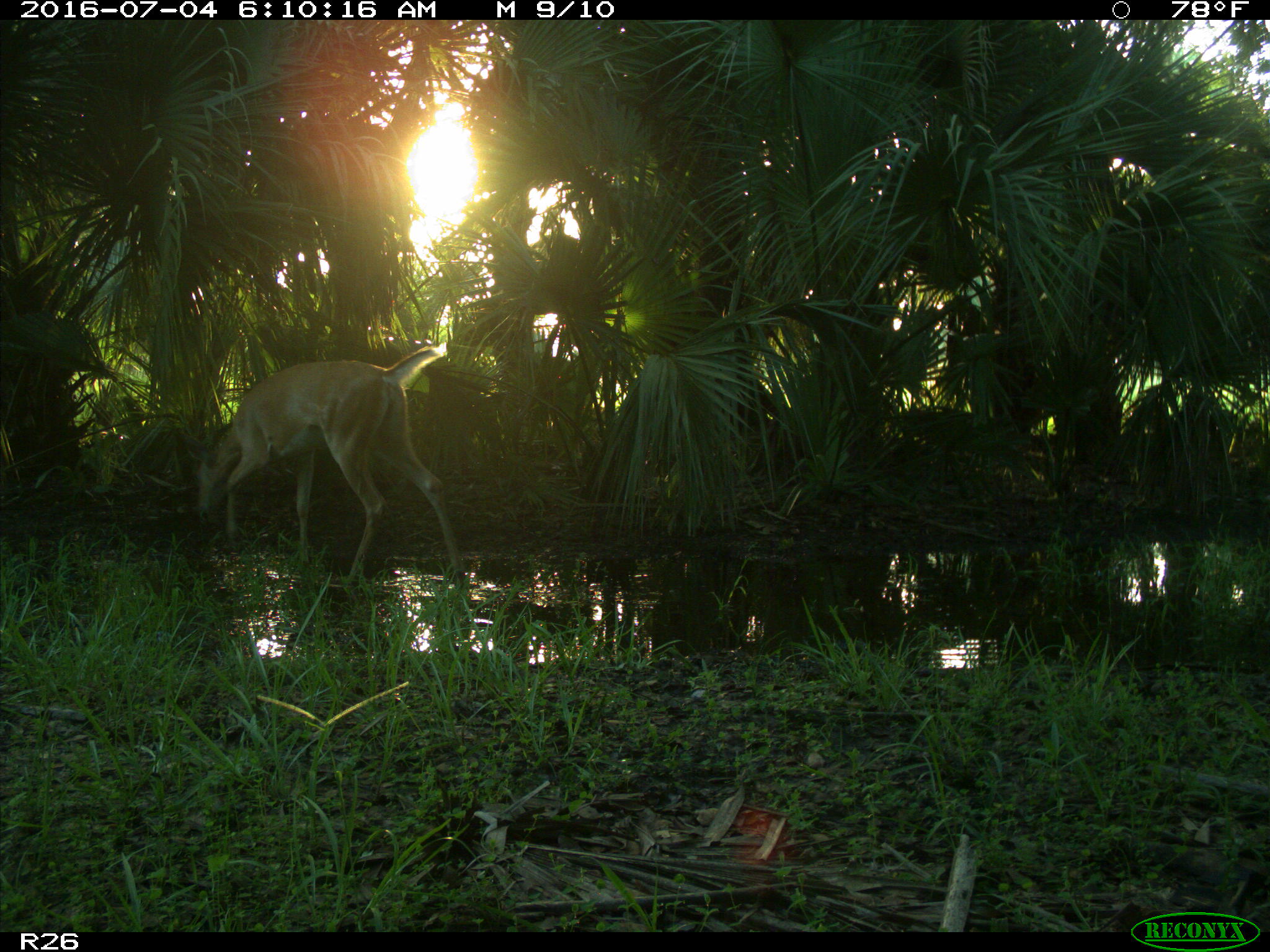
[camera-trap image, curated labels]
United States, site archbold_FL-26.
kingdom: Animalia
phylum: Chordata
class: Mammalia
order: Artiodactyla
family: Cervidae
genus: Odocoileus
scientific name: Odocoileus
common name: deer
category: unidentified deer